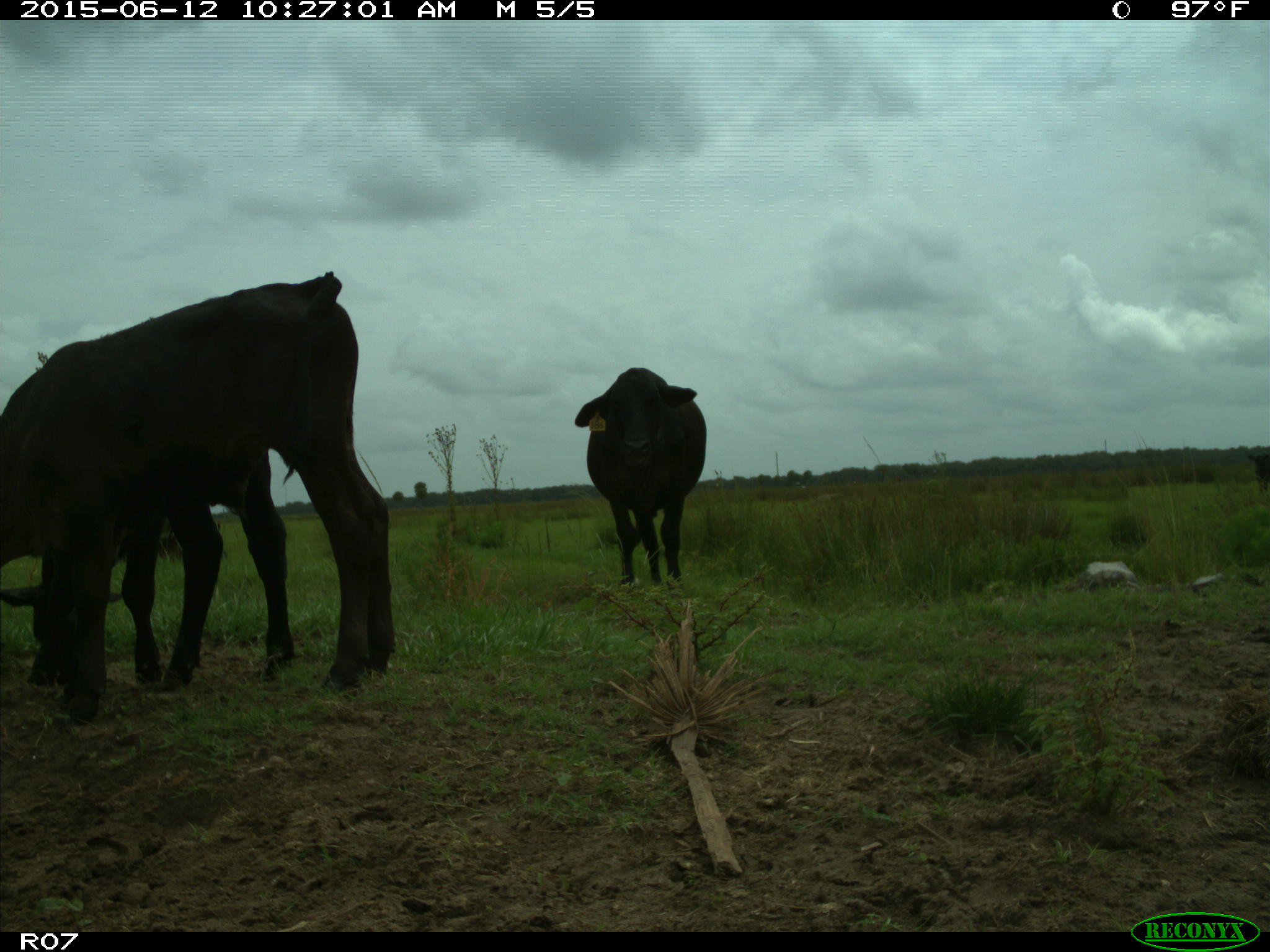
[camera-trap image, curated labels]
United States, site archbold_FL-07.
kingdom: Animalia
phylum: Chordata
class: Mammalia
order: Artiodactyla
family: Bovidae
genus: Bos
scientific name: Bos taurus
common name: domestic cow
Bos taurus (domestic cow).